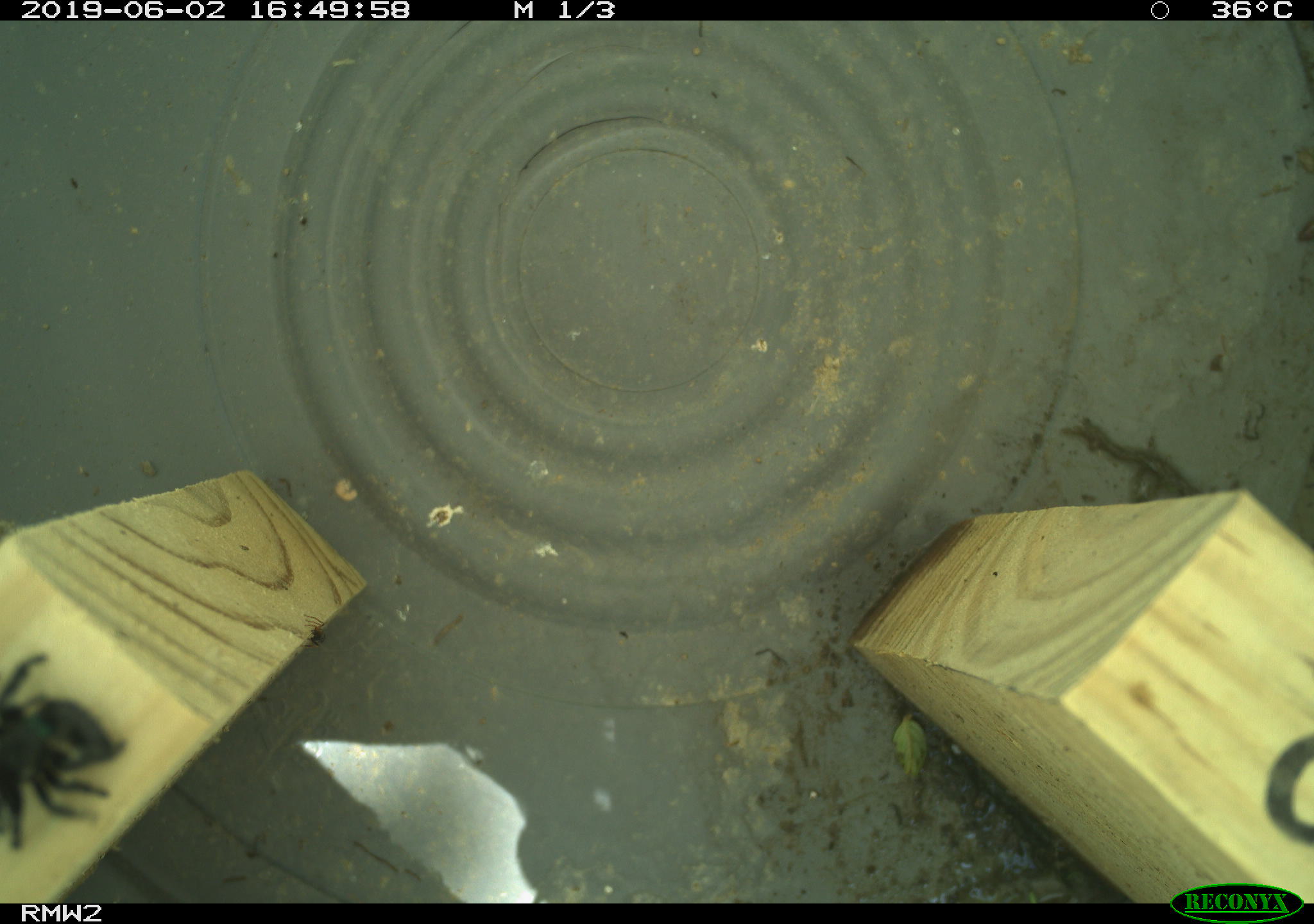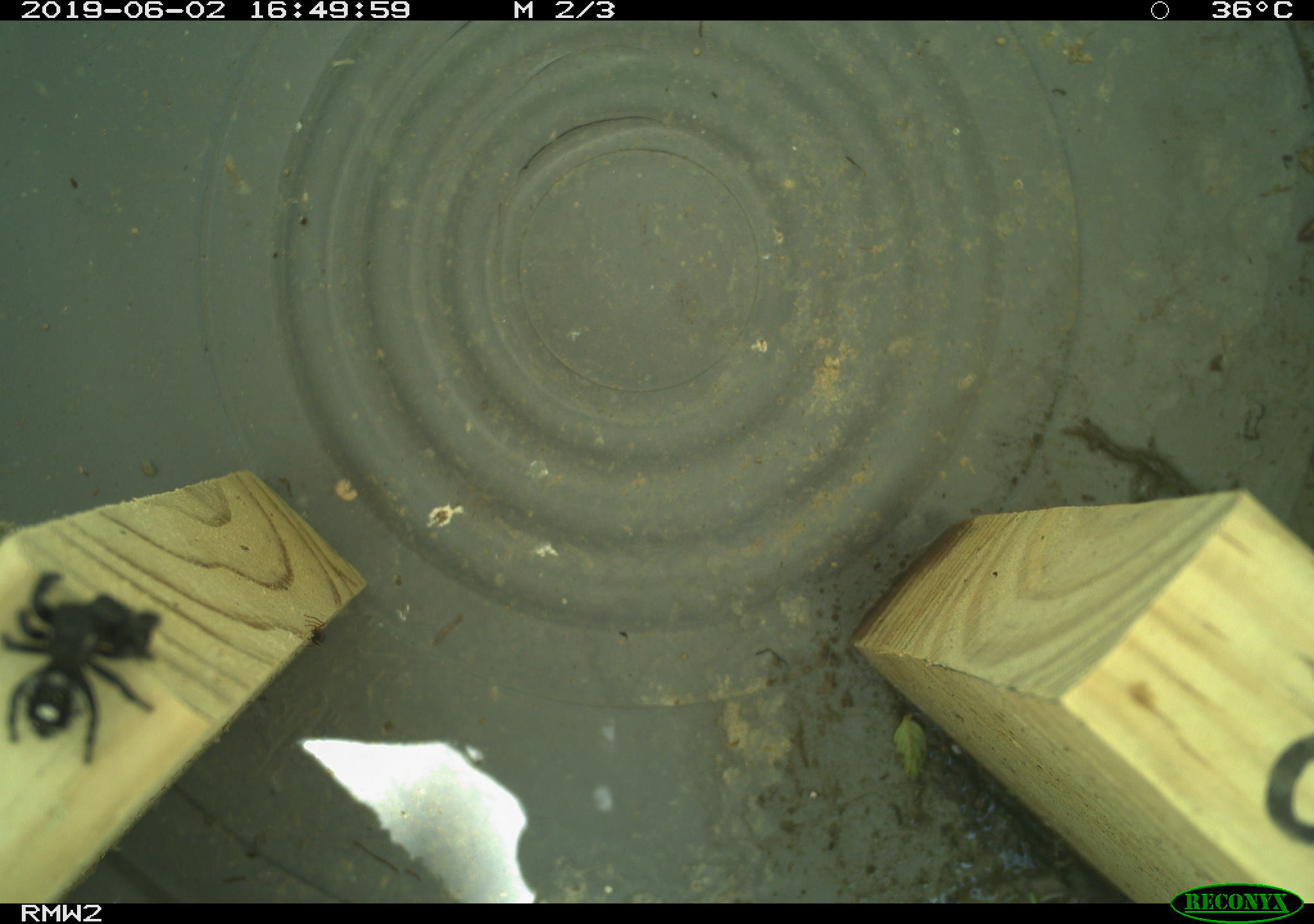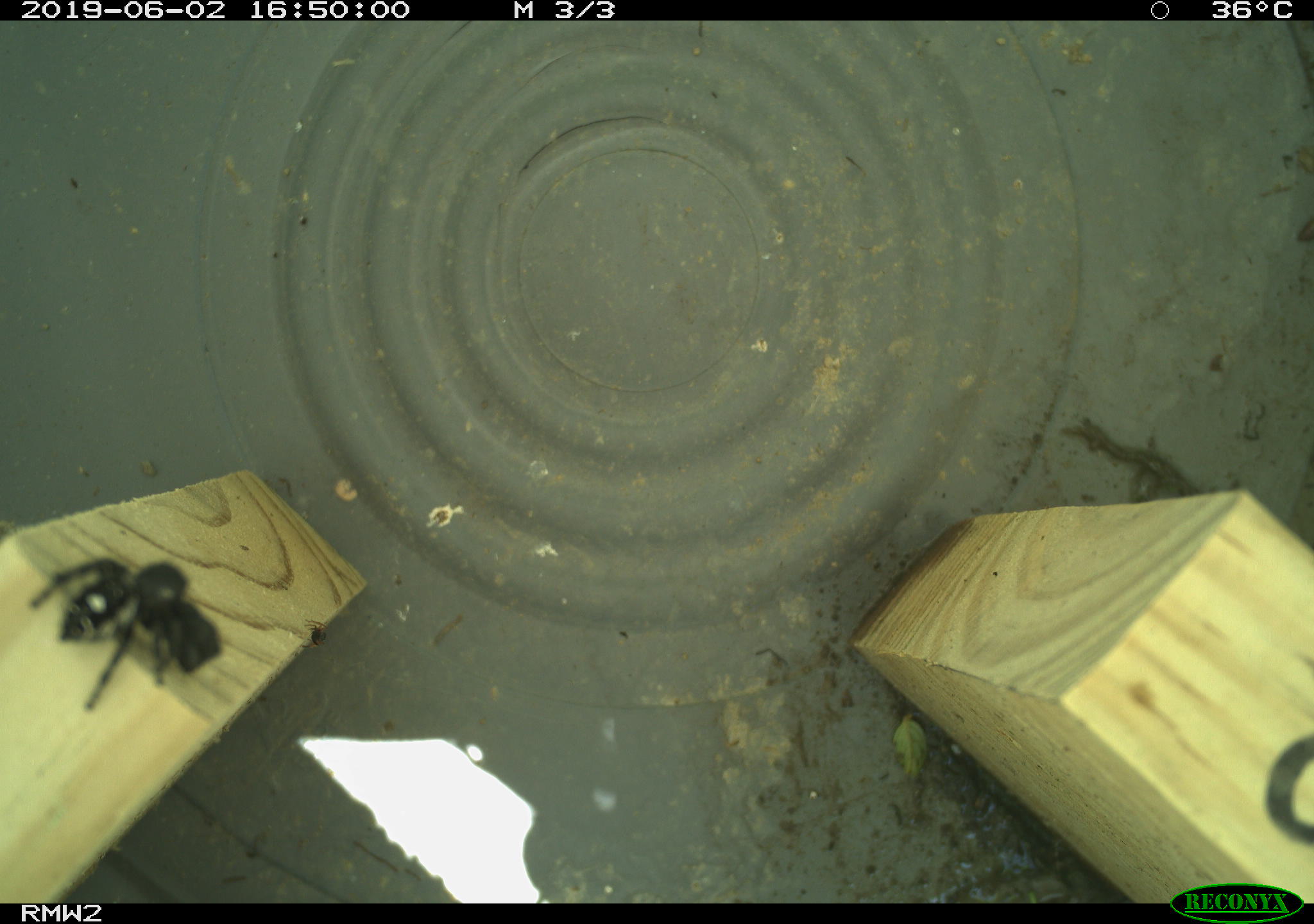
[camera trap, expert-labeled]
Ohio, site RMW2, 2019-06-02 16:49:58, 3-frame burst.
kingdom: Animalia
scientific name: Animalia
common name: animal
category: invertebrate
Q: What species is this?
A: Invertebrate (animal) (Animalia).